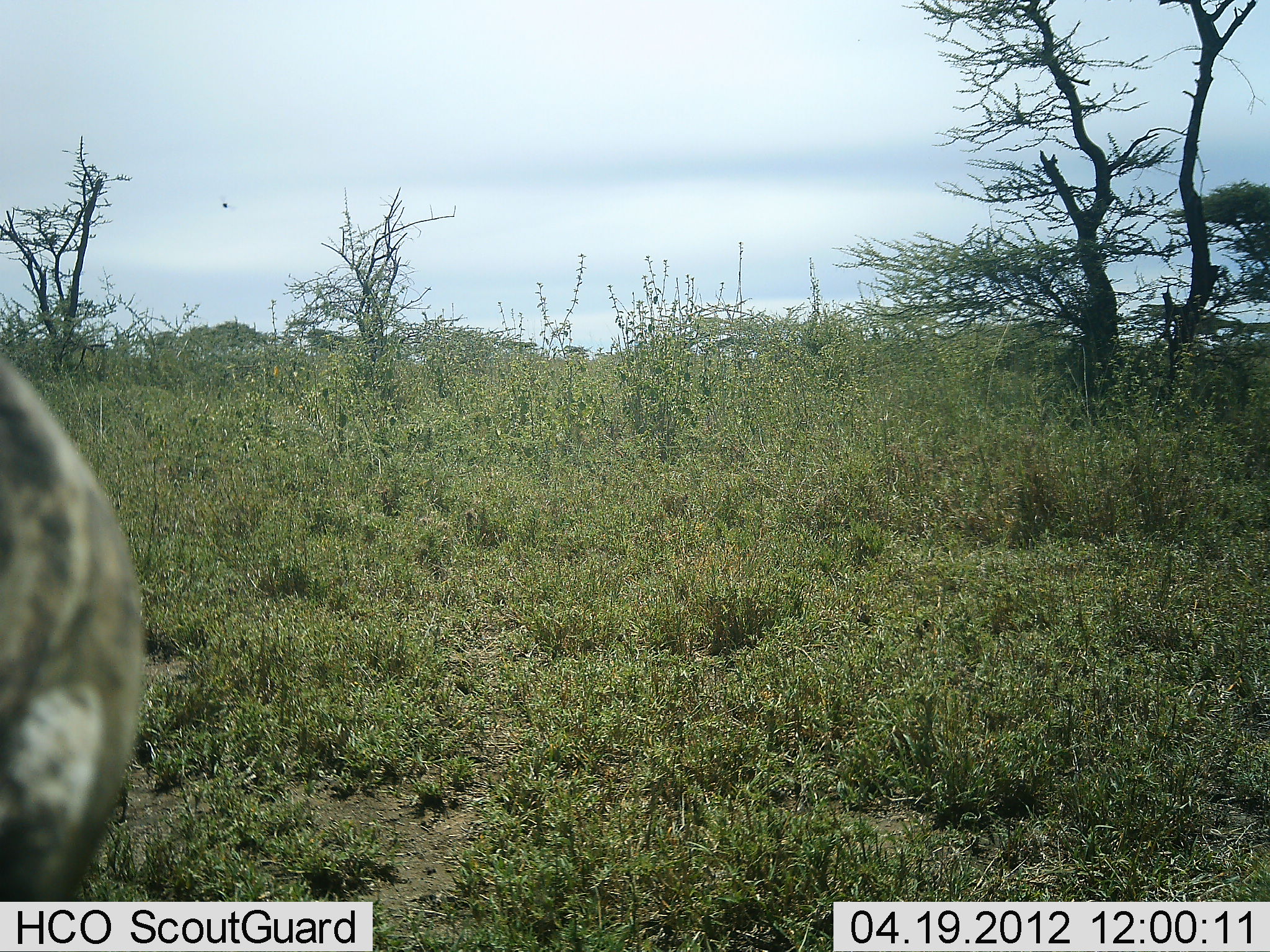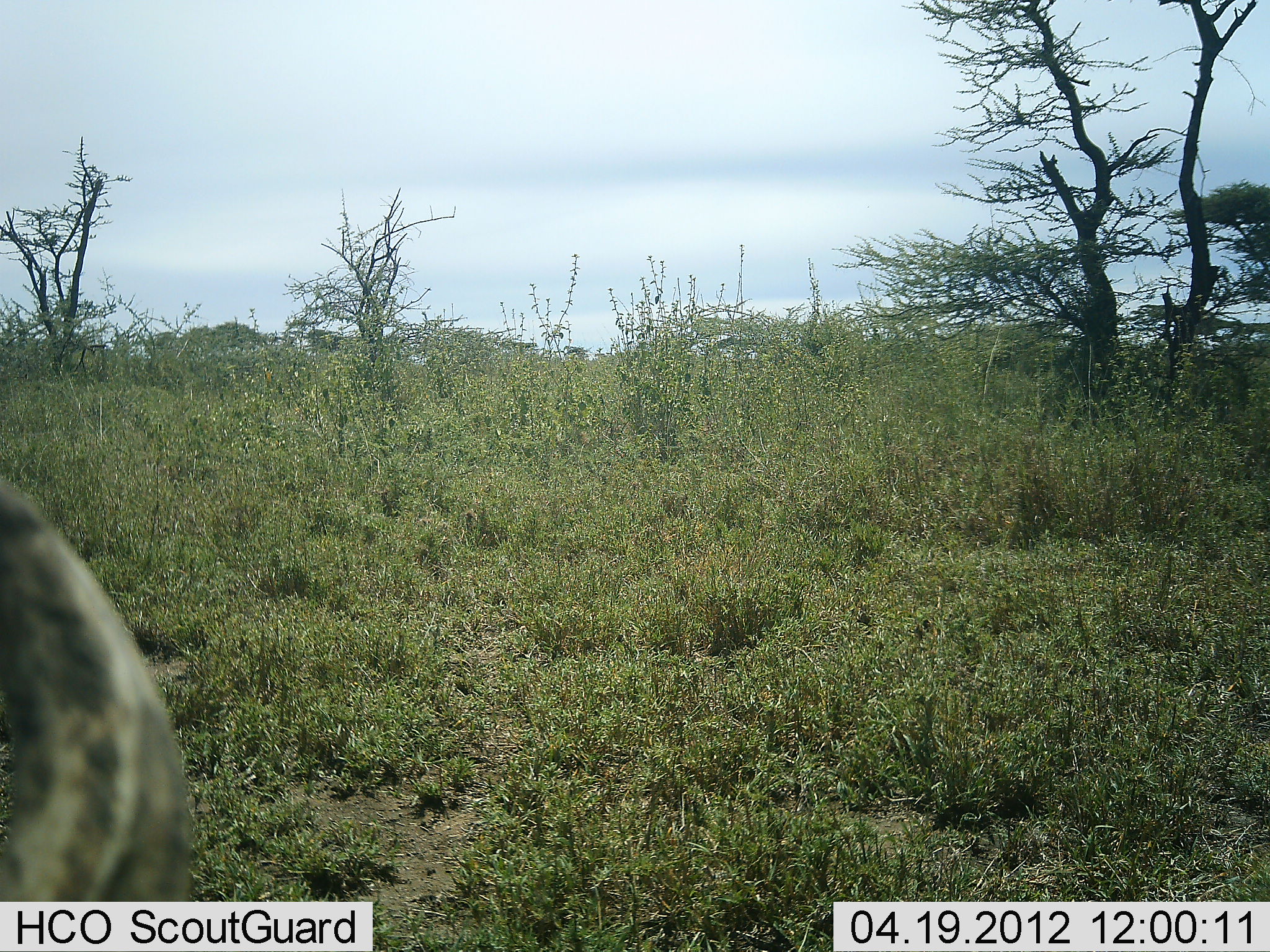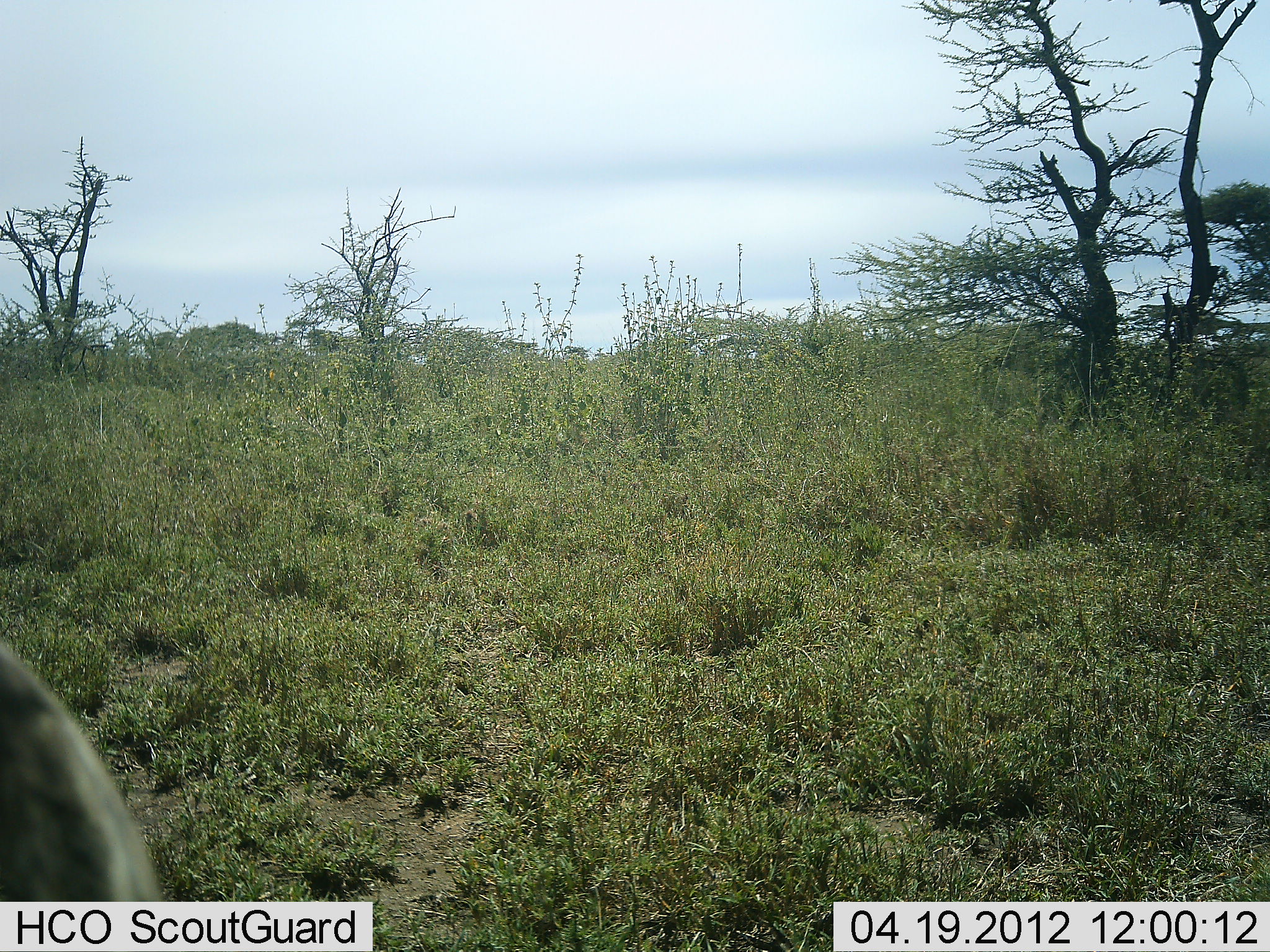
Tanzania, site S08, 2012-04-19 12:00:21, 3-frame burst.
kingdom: Animalia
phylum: Chordata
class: Mammalia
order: Artiodactyla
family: Bovidae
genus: Connochaetes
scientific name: Connochaetes taurinus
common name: blue wildebeest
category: wildebeest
Wildebeest (blue wildebeest) (Connochaetes taurinus), count 1. Behavior (volunteer vote fractions): standing 25%, resting 38%, moving 25%, interacting 0%. Young present (vote fraction): 0%. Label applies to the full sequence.